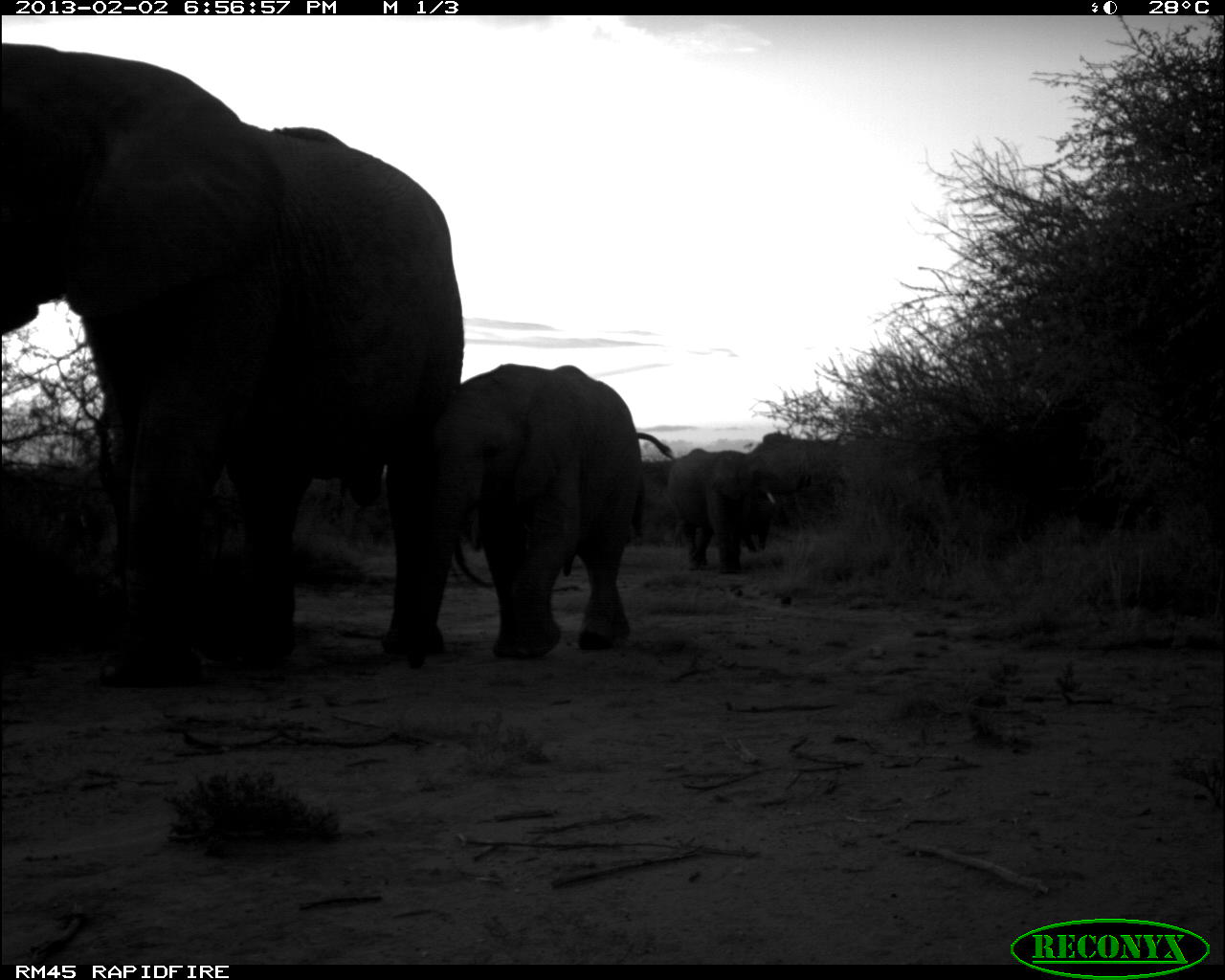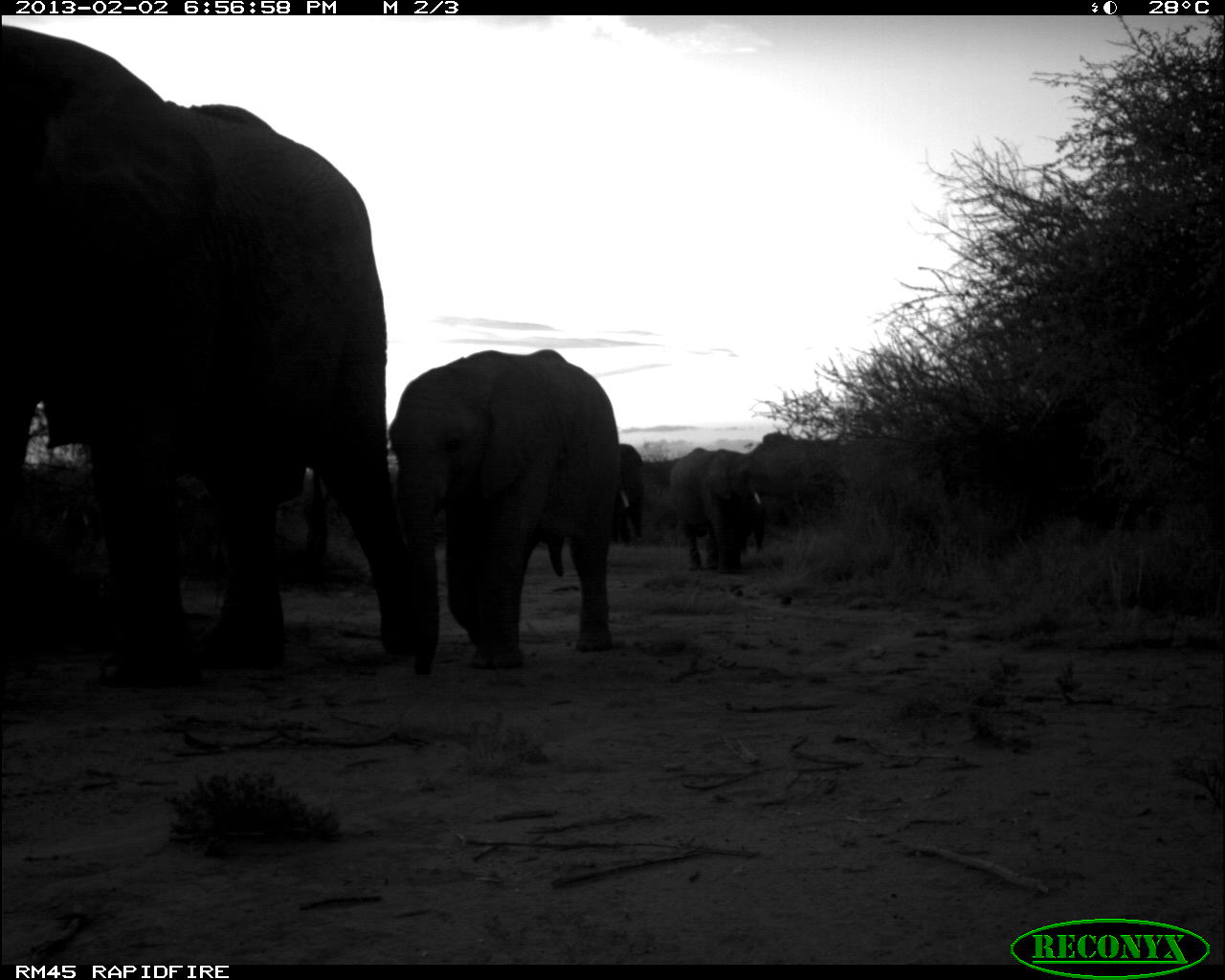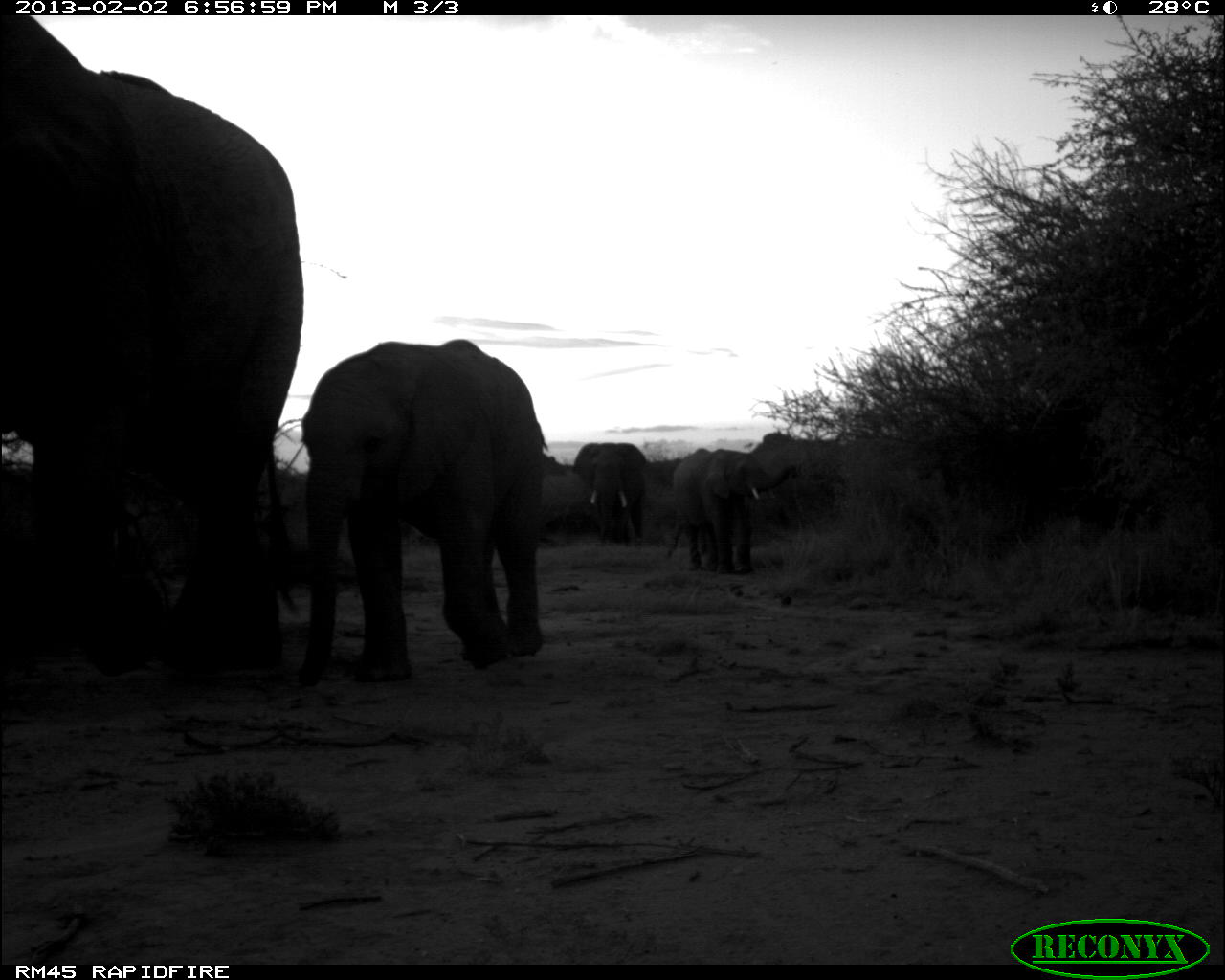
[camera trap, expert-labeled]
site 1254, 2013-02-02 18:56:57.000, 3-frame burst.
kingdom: Animalia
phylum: Chordata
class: Mammalia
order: Proboscidea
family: Elephantidae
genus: Loxodonta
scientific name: Loxodonta africana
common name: african bush elephant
Loxodonta africana (african bush elephant), count 5.